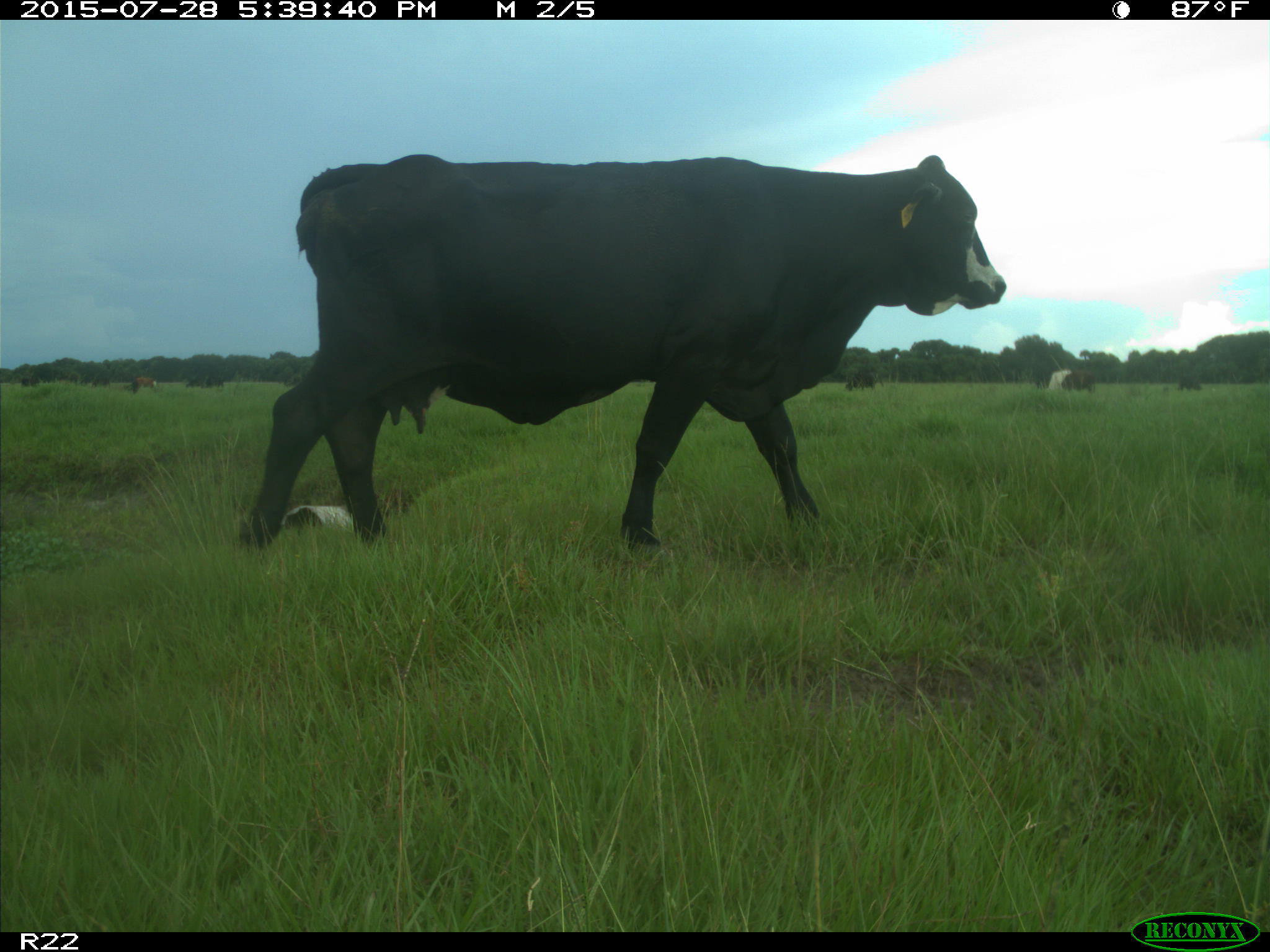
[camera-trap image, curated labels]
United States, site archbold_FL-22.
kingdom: Animalia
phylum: Chordata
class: Mammalia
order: Artiodactyla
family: Bovidae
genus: Bos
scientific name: Bos taurus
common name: domestic cow